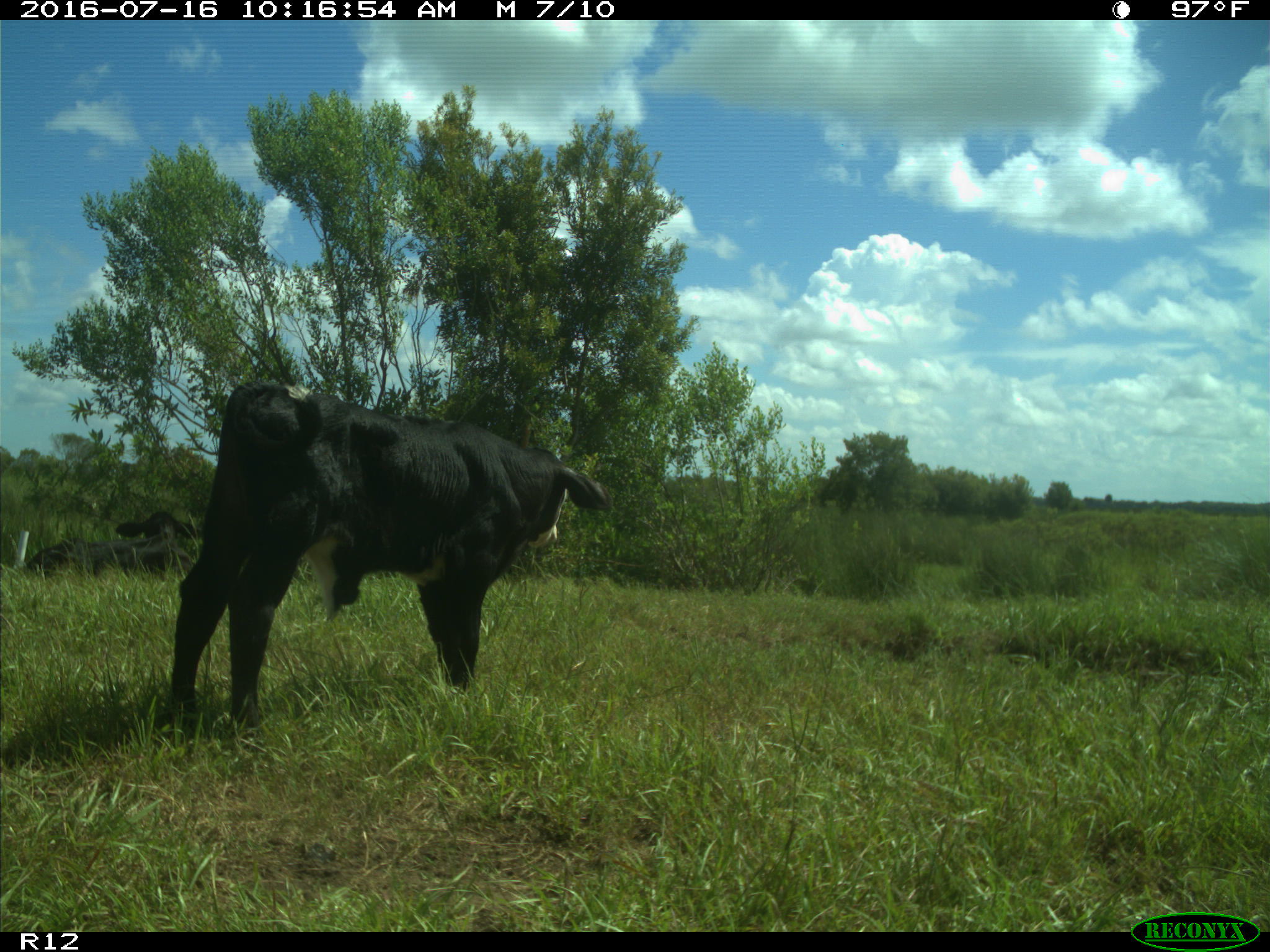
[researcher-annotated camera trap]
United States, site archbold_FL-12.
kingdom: Animalia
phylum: Chordata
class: Mammalia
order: Artiodactyla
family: Bovidae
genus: Bos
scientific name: Bos taurus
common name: domestic cow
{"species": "Bos taurus (domestic cow)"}